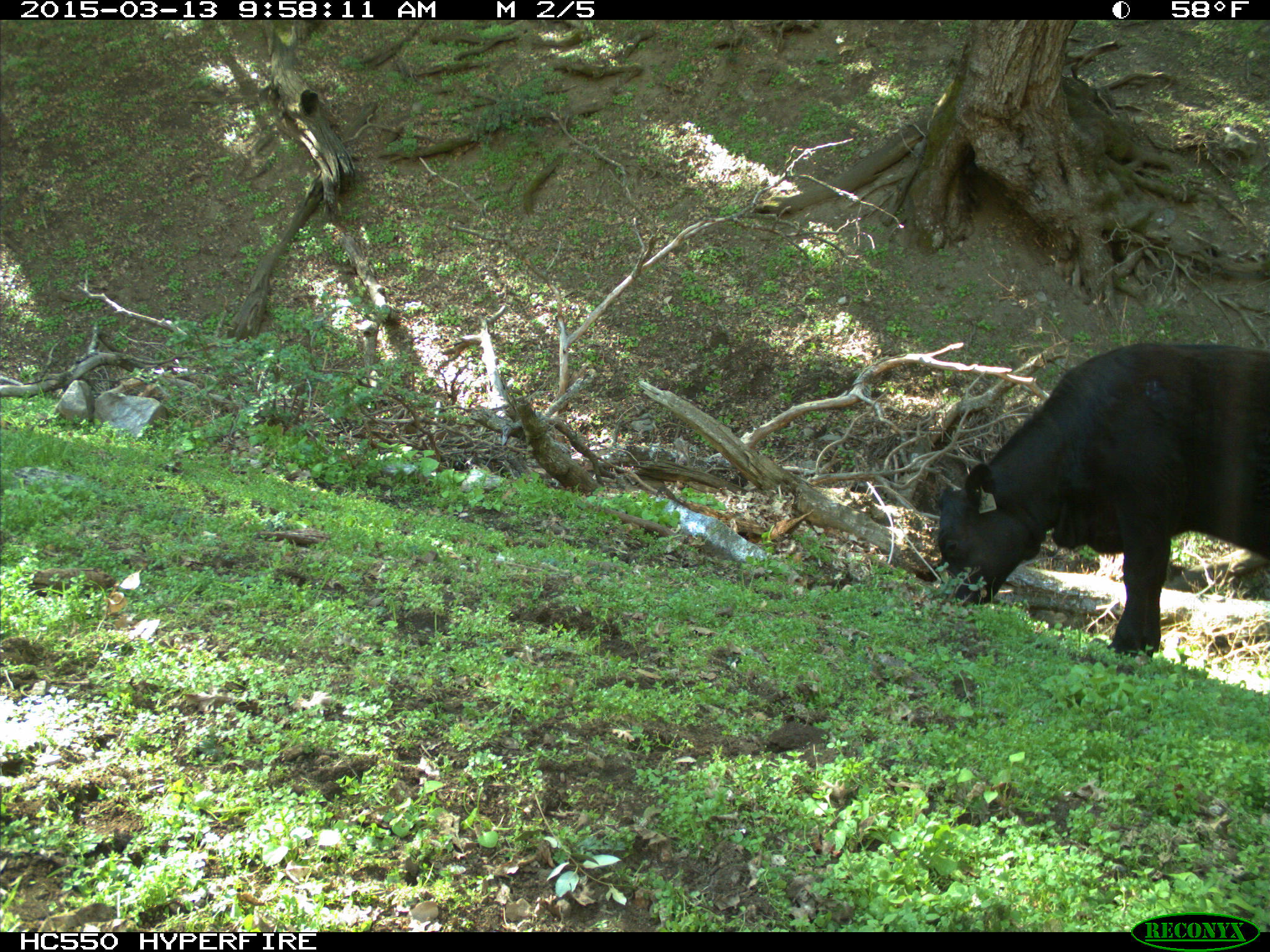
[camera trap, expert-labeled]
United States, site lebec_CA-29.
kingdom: Animalia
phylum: Chordata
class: Mammalia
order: Artiodactyla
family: Bovidae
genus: Bos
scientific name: Bos taurus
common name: domestic cow